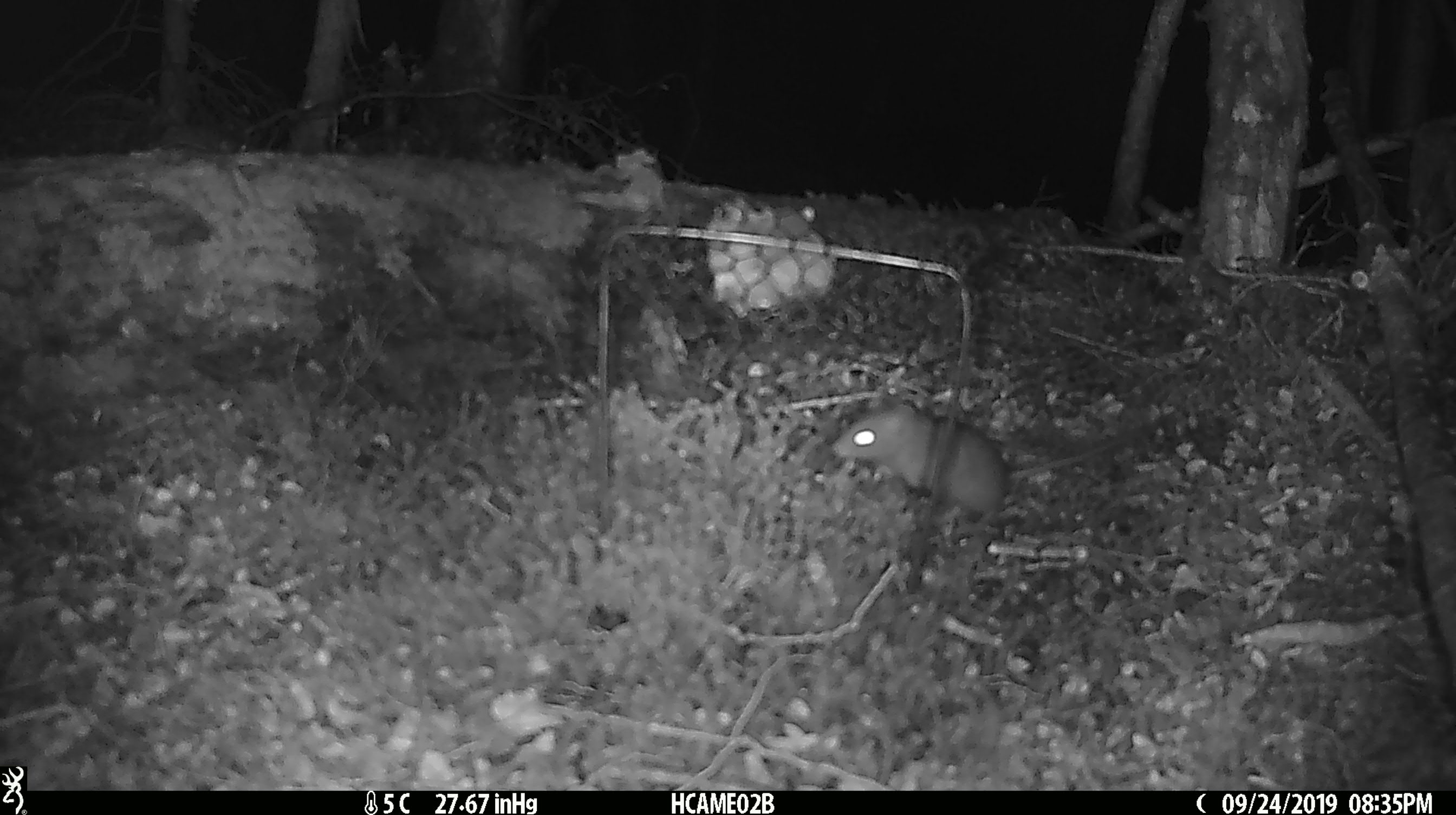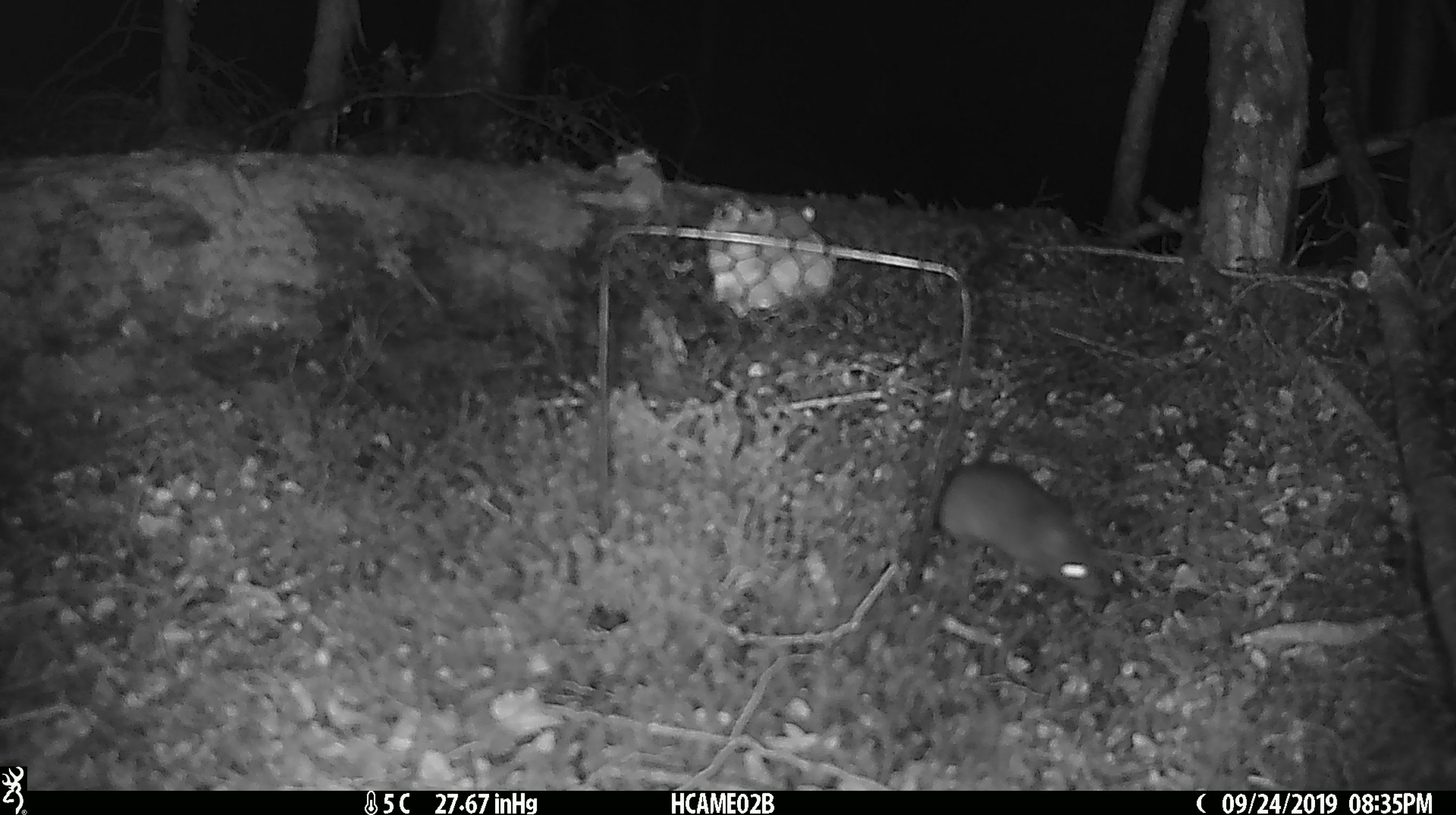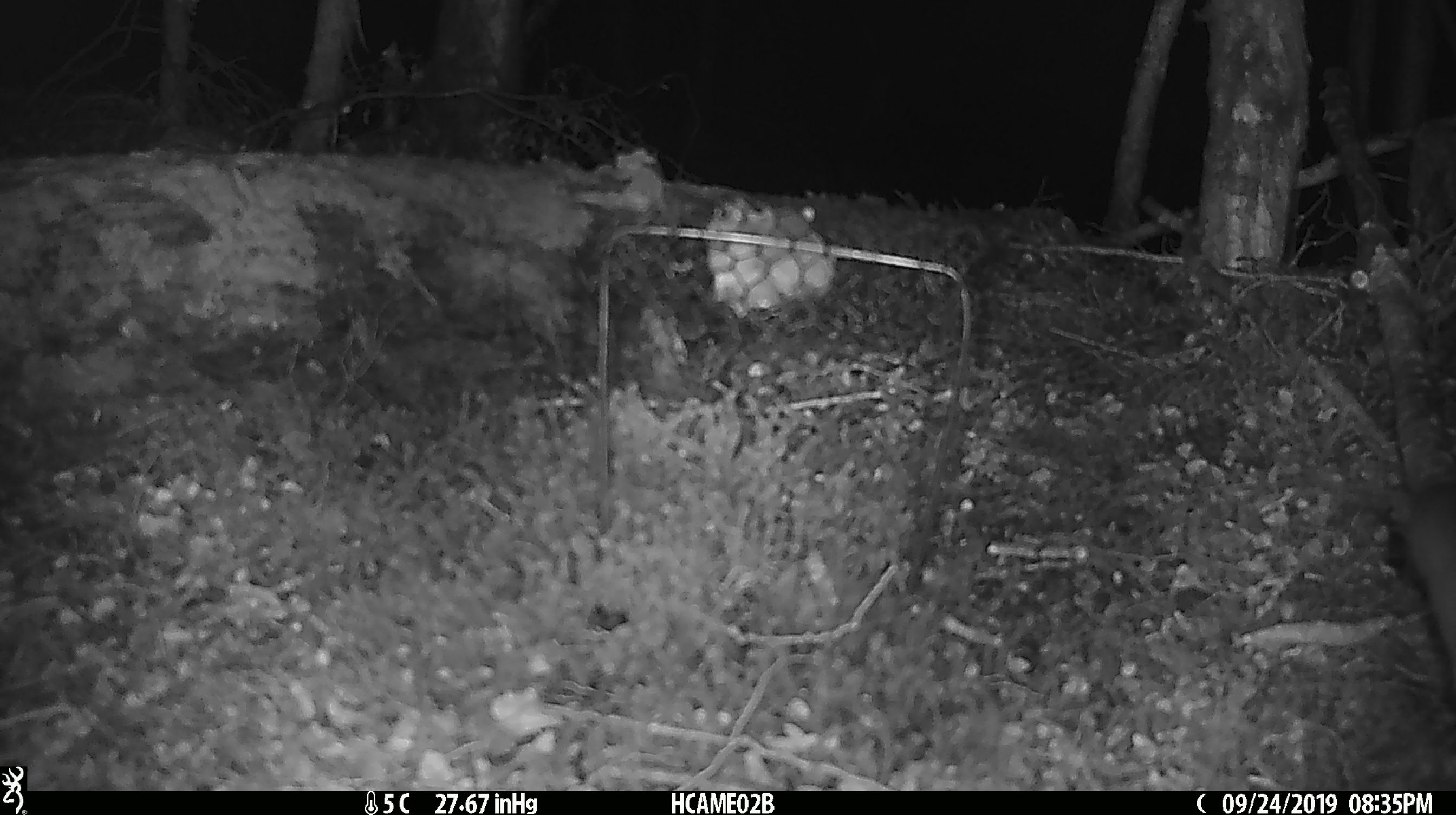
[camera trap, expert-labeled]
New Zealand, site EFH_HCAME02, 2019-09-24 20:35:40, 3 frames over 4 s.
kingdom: Animalia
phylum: Chordata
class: Mammalia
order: Rodentia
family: Muridae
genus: Mus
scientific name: Mus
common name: mouse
Mouse (Mus).